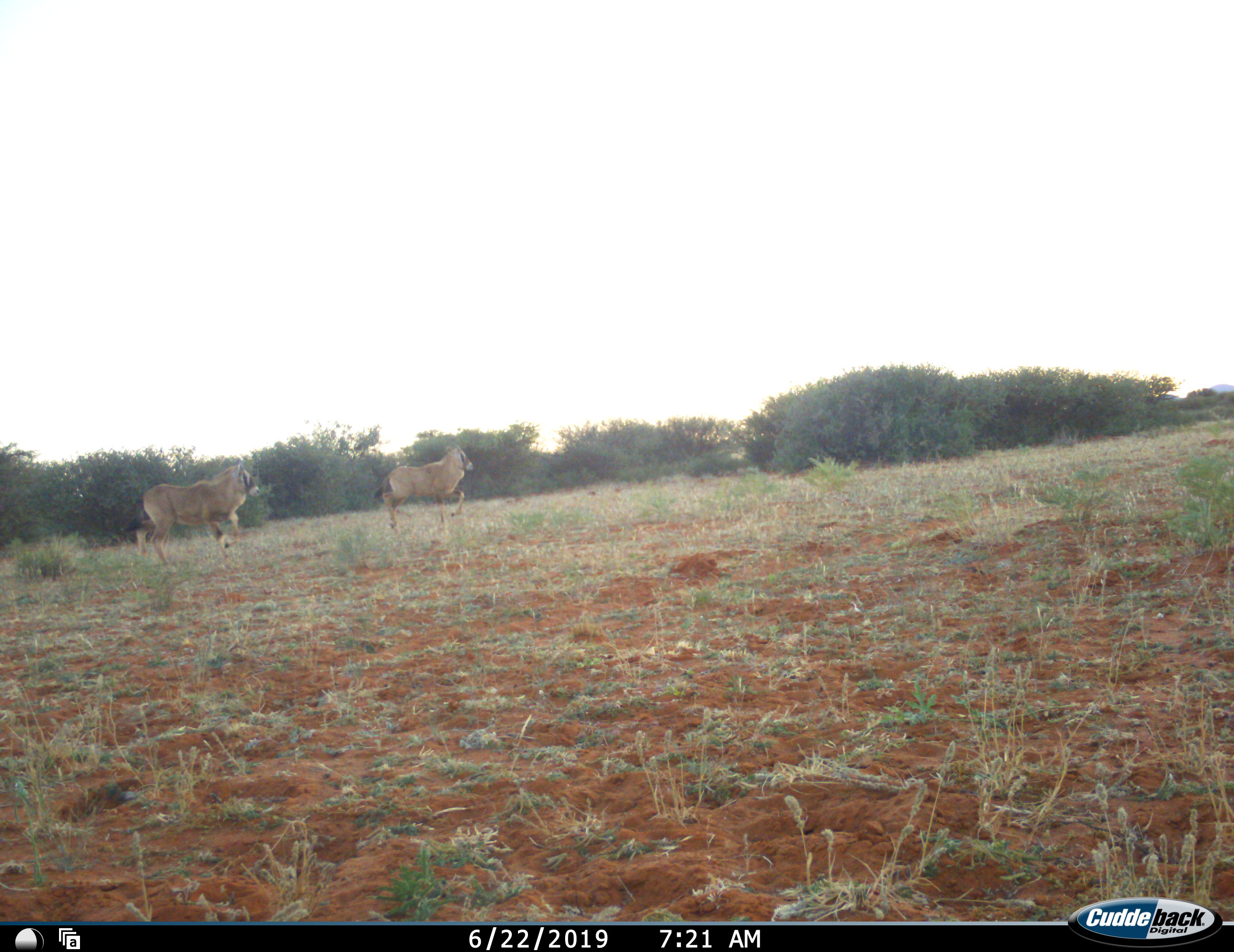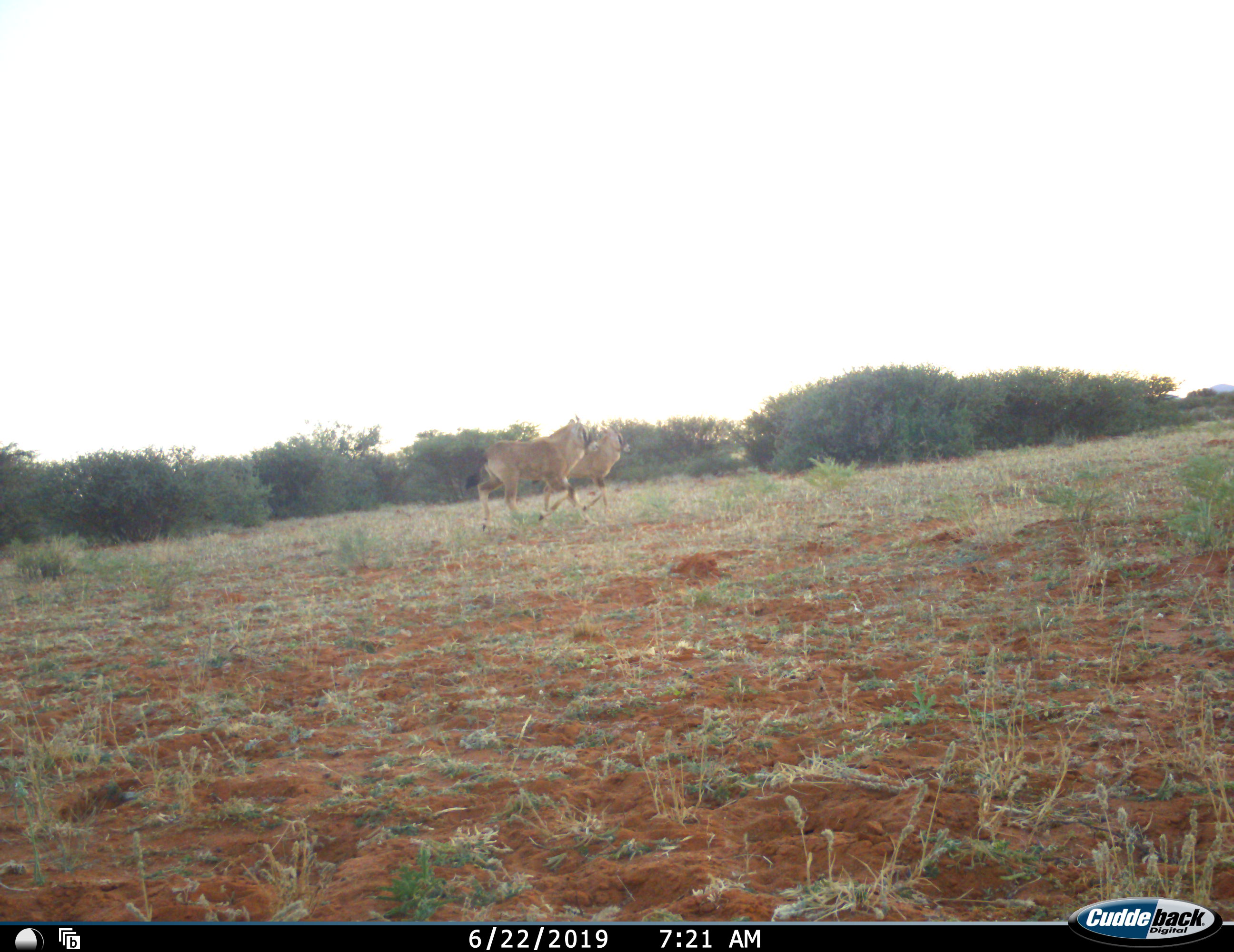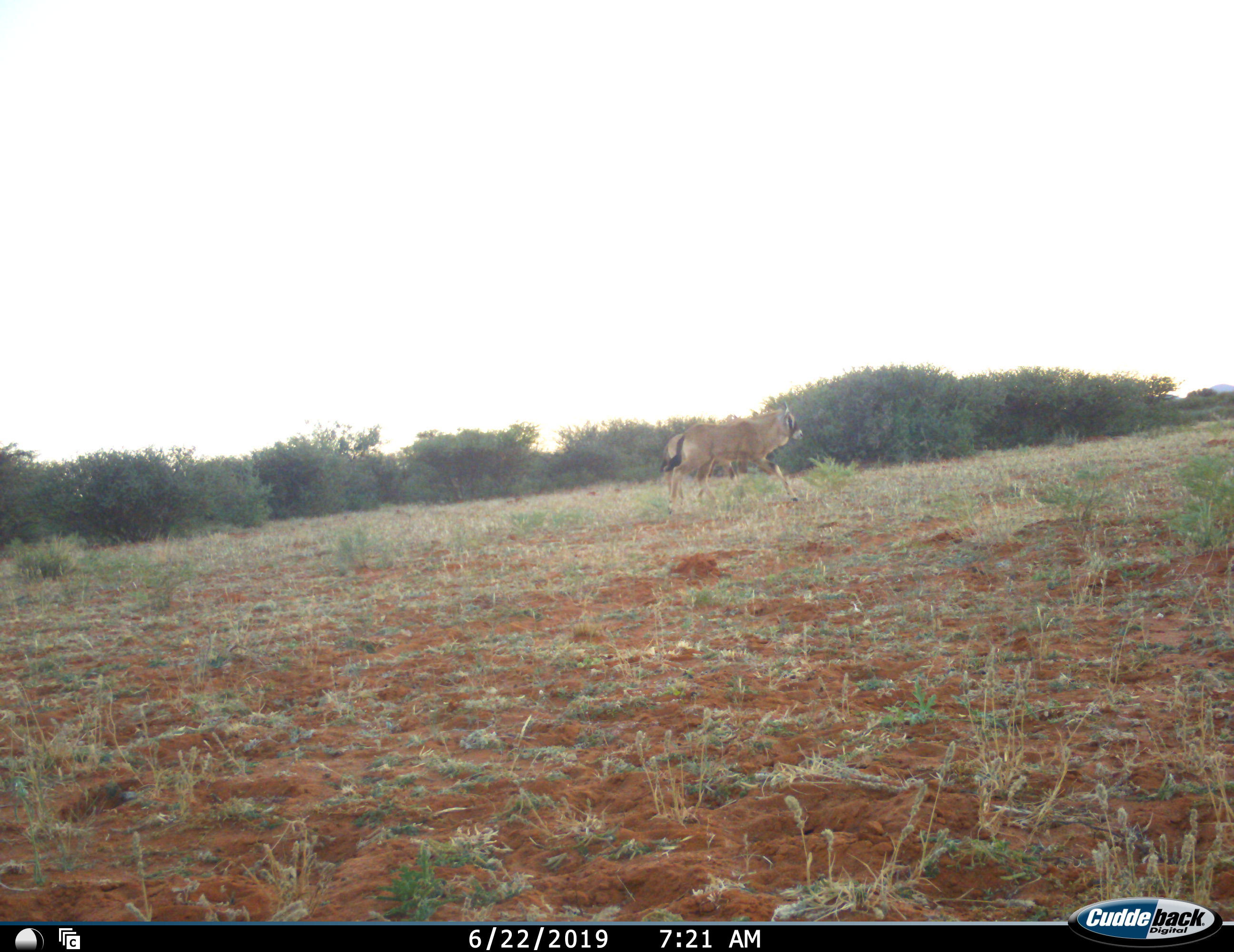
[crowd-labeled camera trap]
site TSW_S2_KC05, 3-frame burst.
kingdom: Animalia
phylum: Chordata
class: Mammalia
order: Artiodactyla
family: Bovidae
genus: Hippotragus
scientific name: Hippotragus equinus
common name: roan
Roan (Hippotragus equinus), count 2. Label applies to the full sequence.